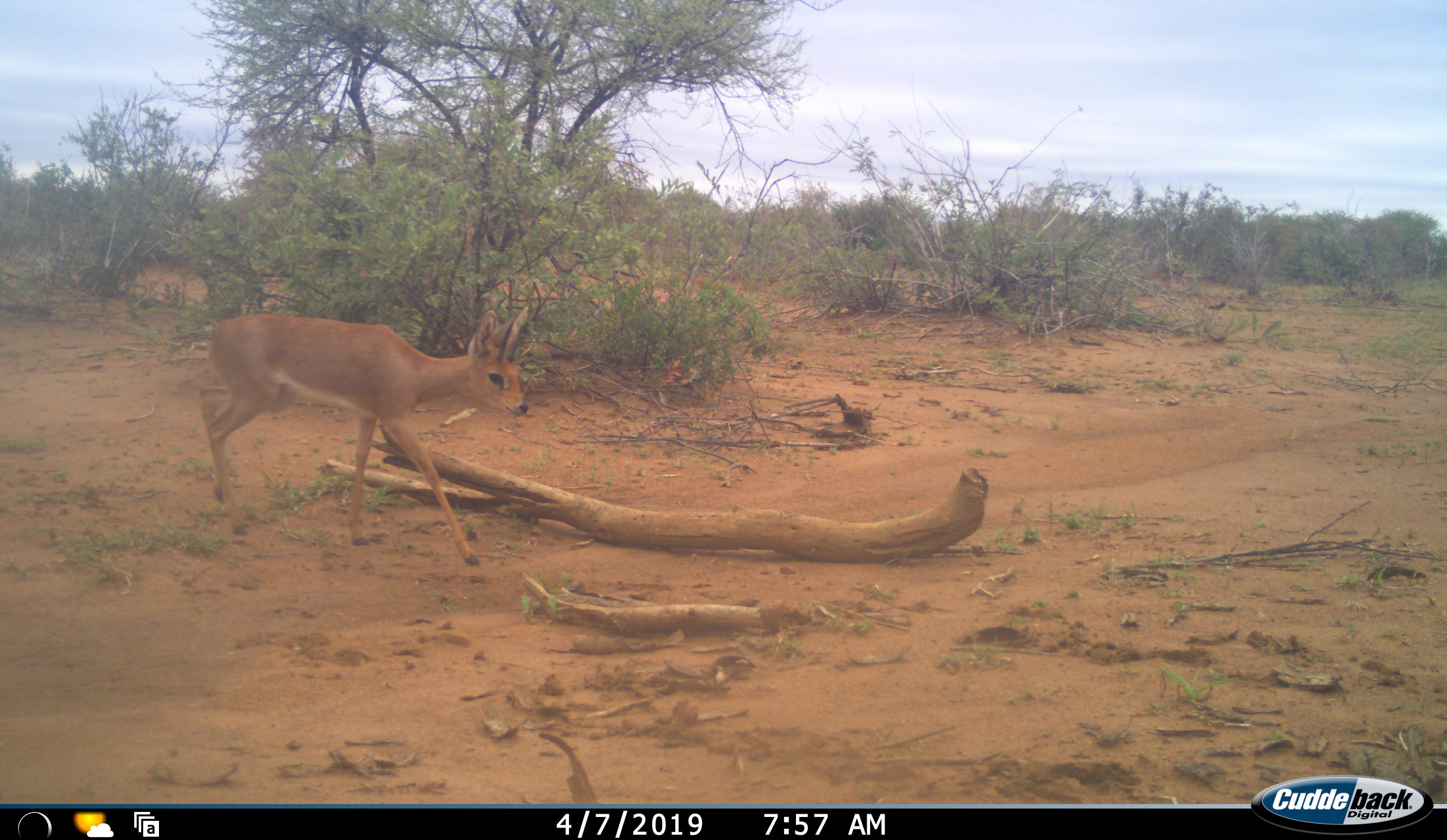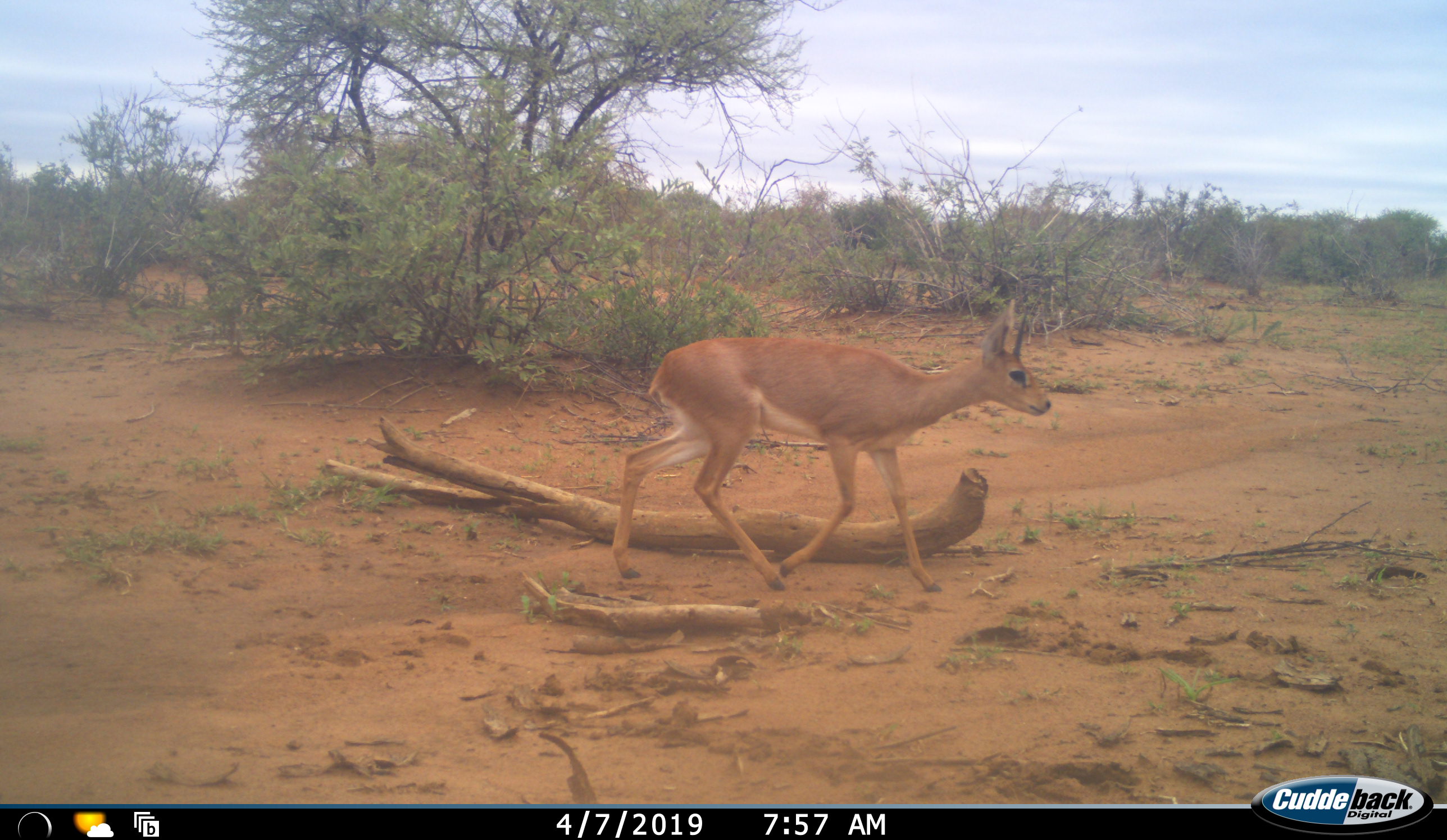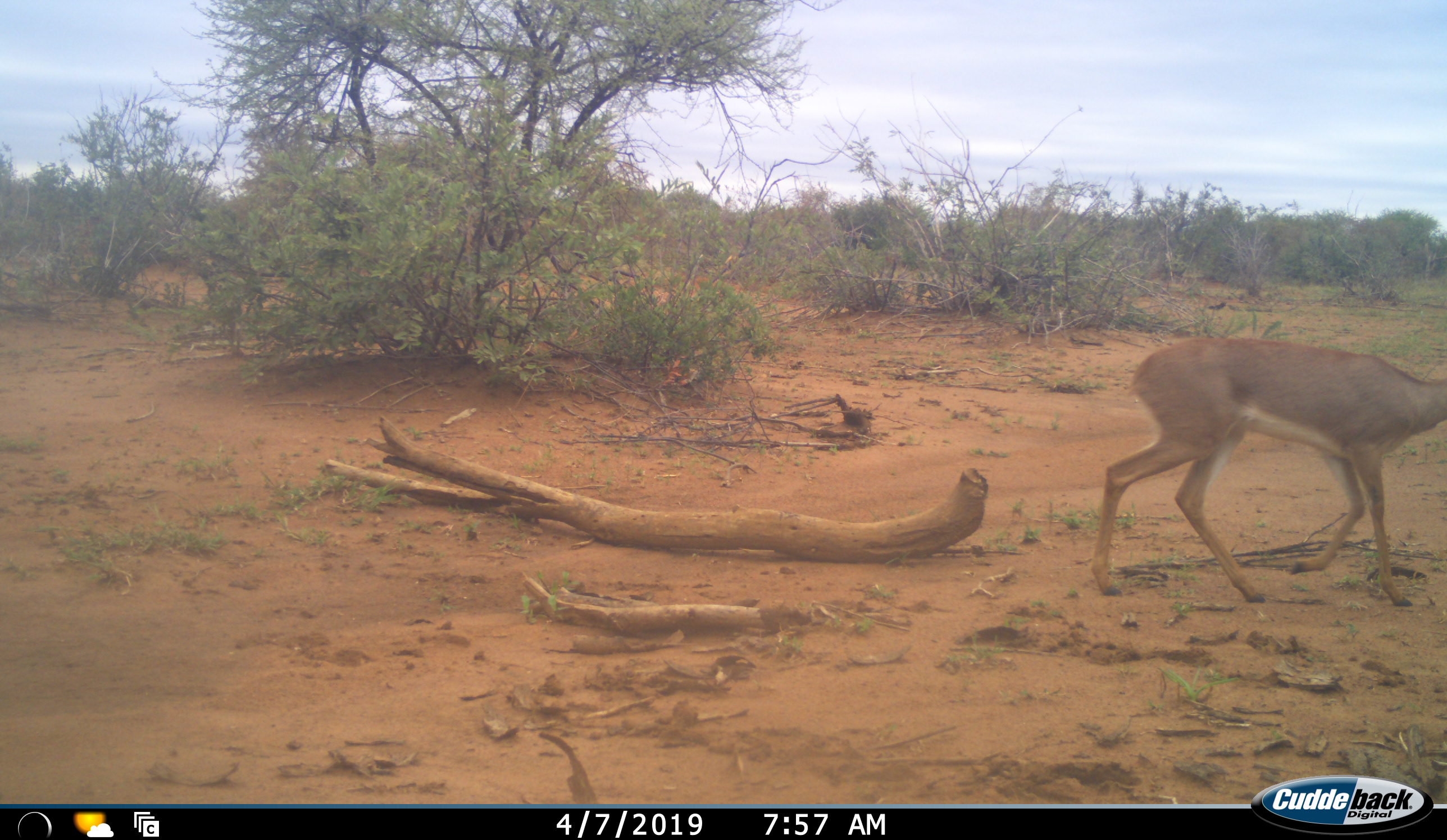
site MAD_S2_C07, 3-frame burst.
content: unidentified animal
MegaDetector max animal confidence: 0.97